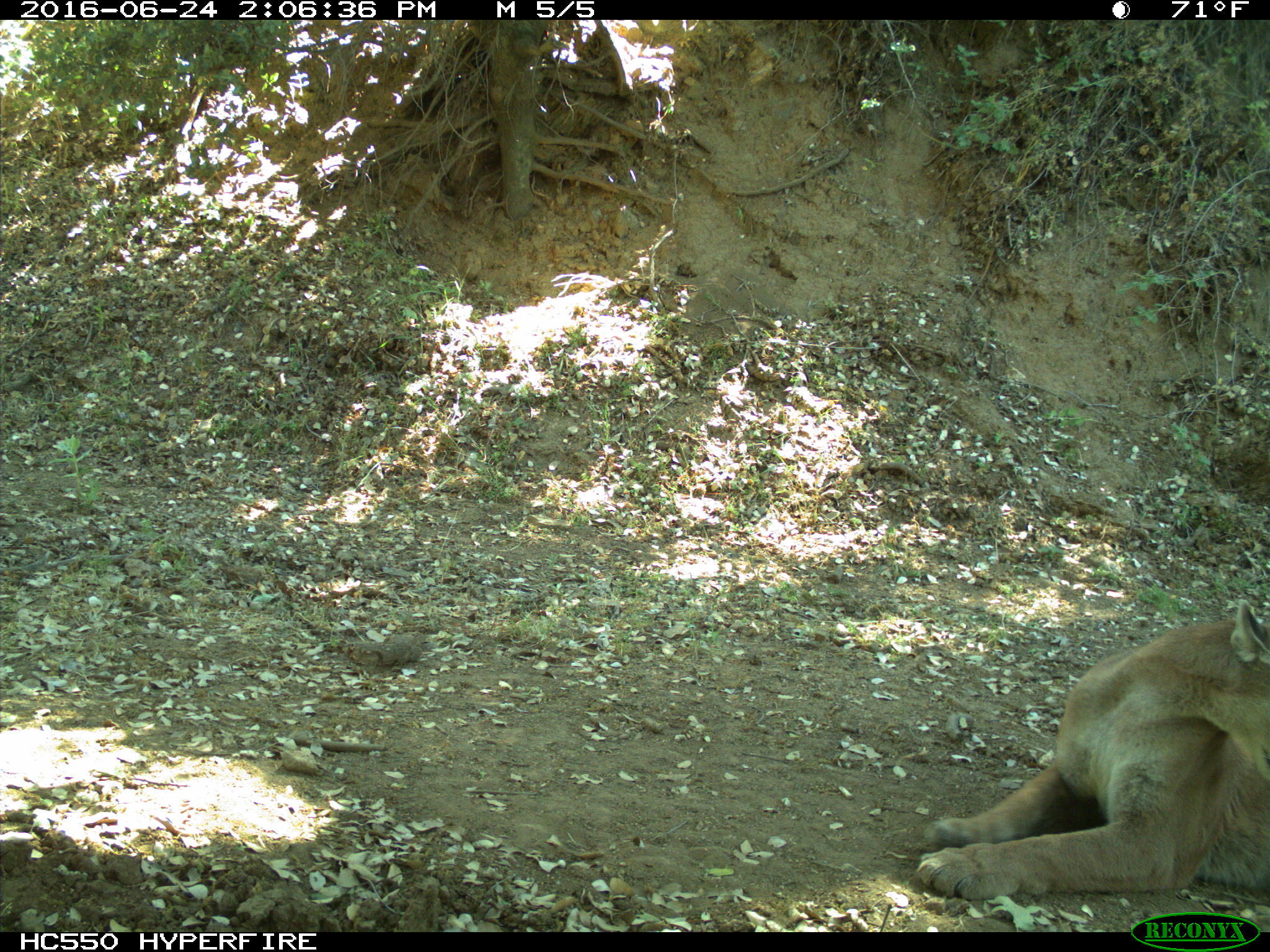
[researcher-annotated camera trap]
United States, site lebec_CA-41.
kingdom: Animalia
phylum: Chordata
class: Mammalia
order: Carnivora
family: Felidae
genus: Puma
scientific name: Puma concolor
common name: mountain lion